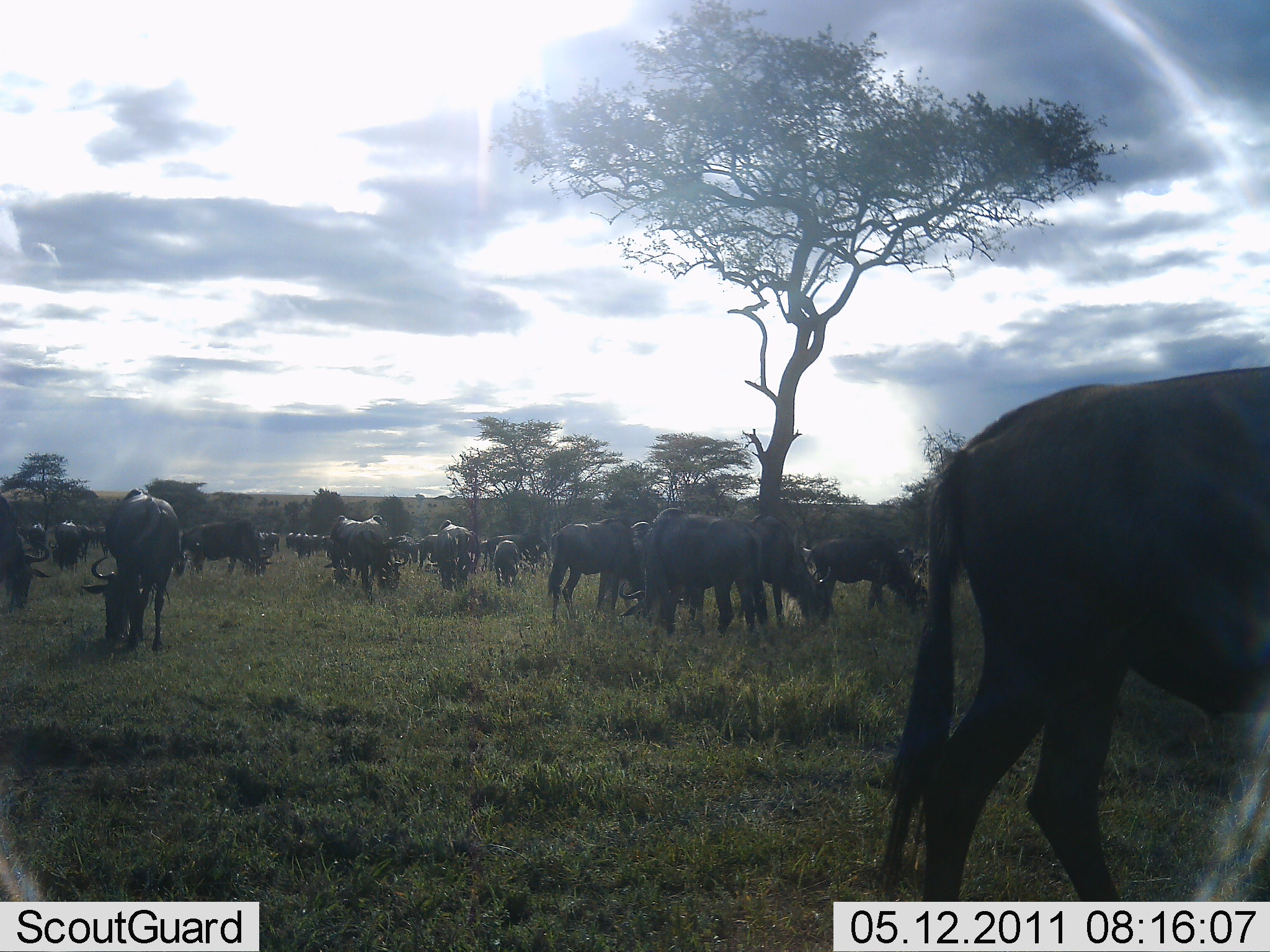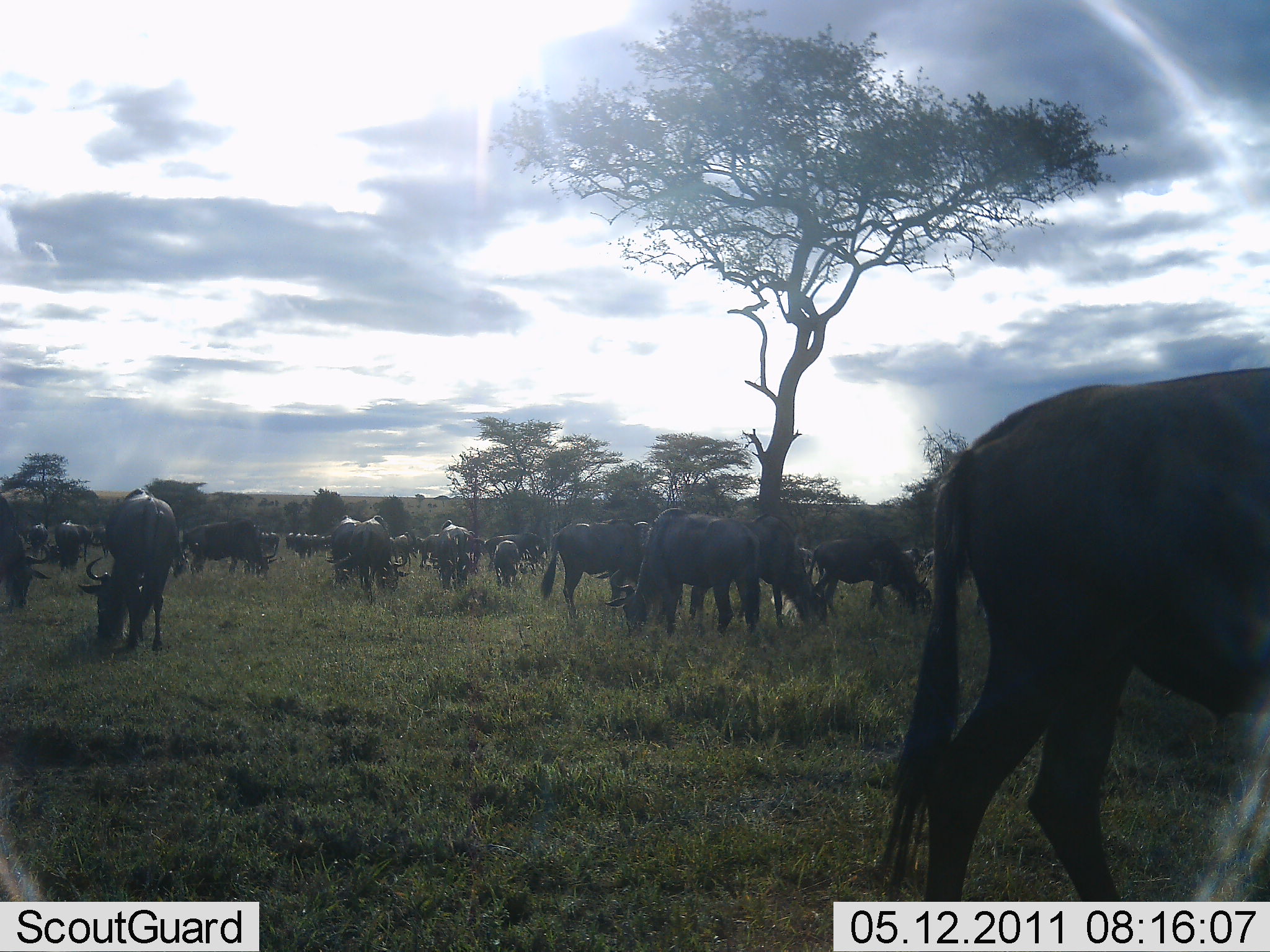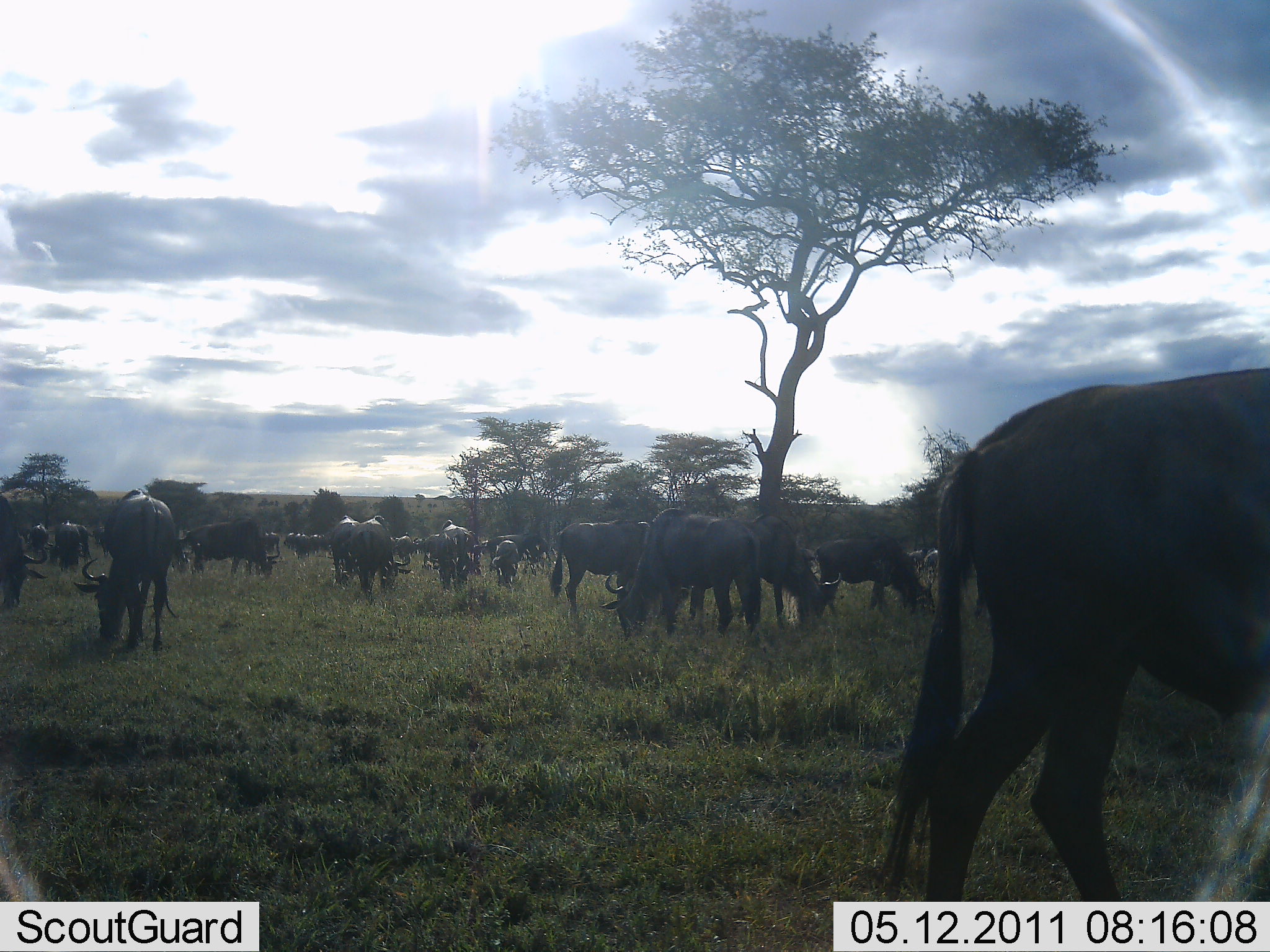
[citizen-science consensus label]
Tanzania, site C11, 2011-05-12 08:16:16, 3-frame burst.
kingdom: Animalia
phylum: Chordata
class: Mammalia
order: Artiodactyla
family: Bovidae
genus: Connochaetes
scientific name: Connochaetes taurinus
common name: blue wildebeest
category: wildebeest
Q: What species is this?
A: Wildebeest (blue wildebeest) (Connochaetes taurinus).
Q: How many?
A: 11-50.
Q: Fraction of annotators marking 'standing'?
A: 38%.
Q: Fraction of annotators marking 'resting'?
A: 0%.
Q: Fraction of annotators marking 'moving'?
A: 0%.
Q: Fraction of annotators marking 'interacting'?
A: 15%.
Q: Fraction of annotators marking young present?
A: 0%.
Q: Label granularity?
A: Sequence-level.